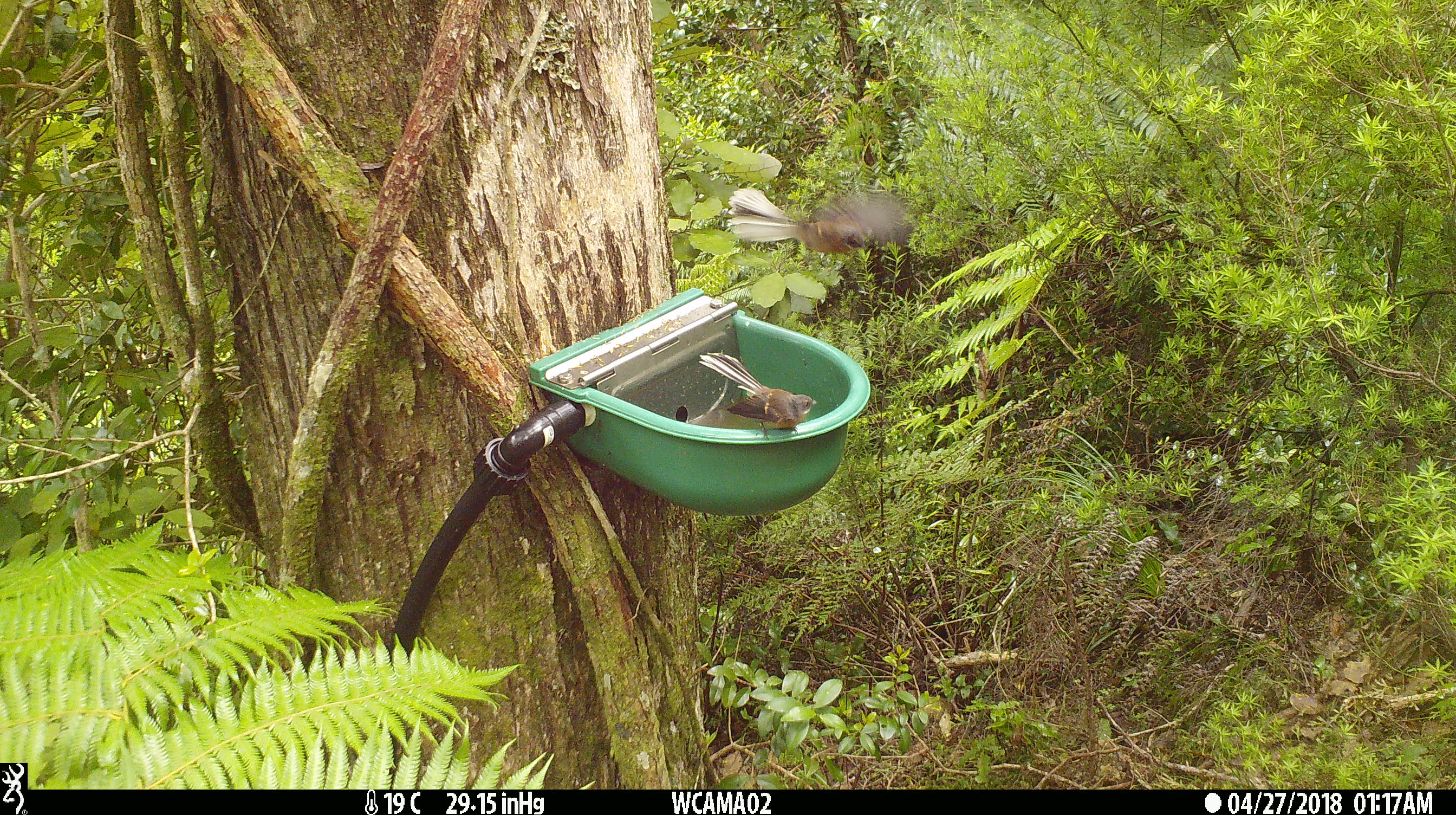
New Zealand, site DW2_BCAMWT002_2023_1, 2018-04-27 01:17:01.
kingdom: Animalia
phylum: Chordata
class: Aves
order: Passeriformes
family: Rhipiduridae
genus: Rhipidura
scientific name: Rhipidura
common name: fantails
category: fantail